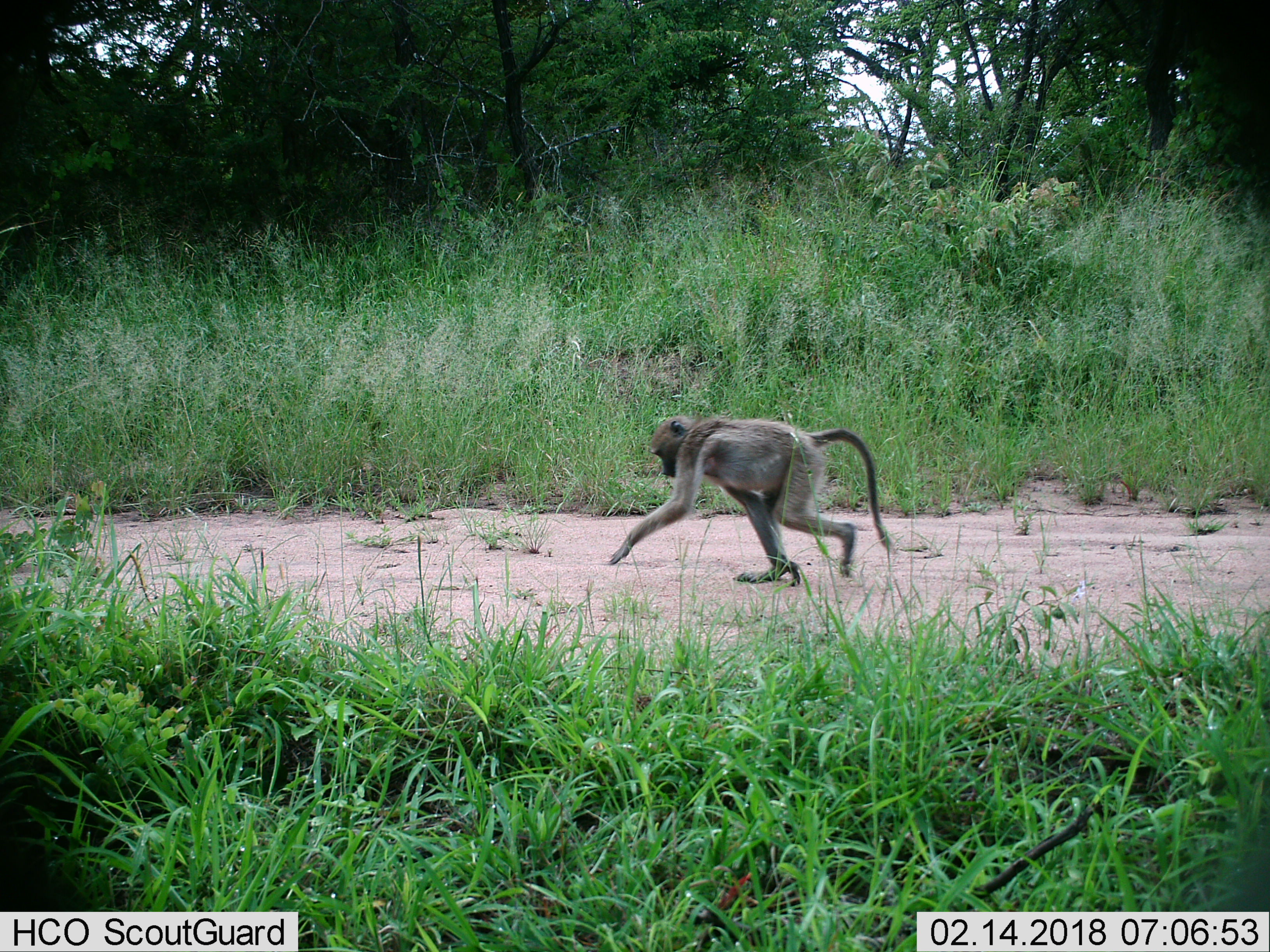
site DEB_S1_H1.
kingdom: Animalia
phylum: Chordata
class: Mammalia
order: Primates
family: Cercopithecidae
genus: Papio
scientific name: Papio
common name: baboon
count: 1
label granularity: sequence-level